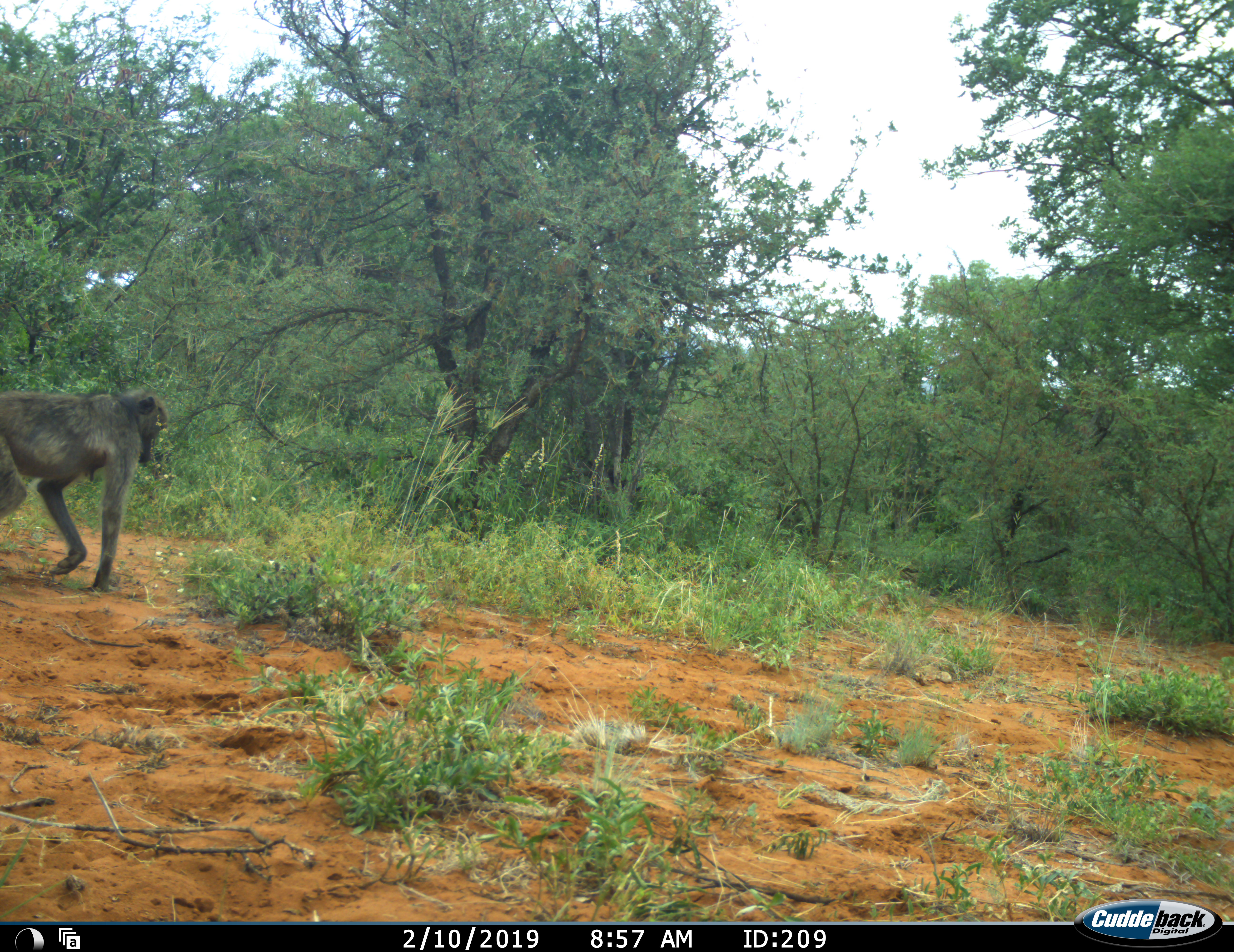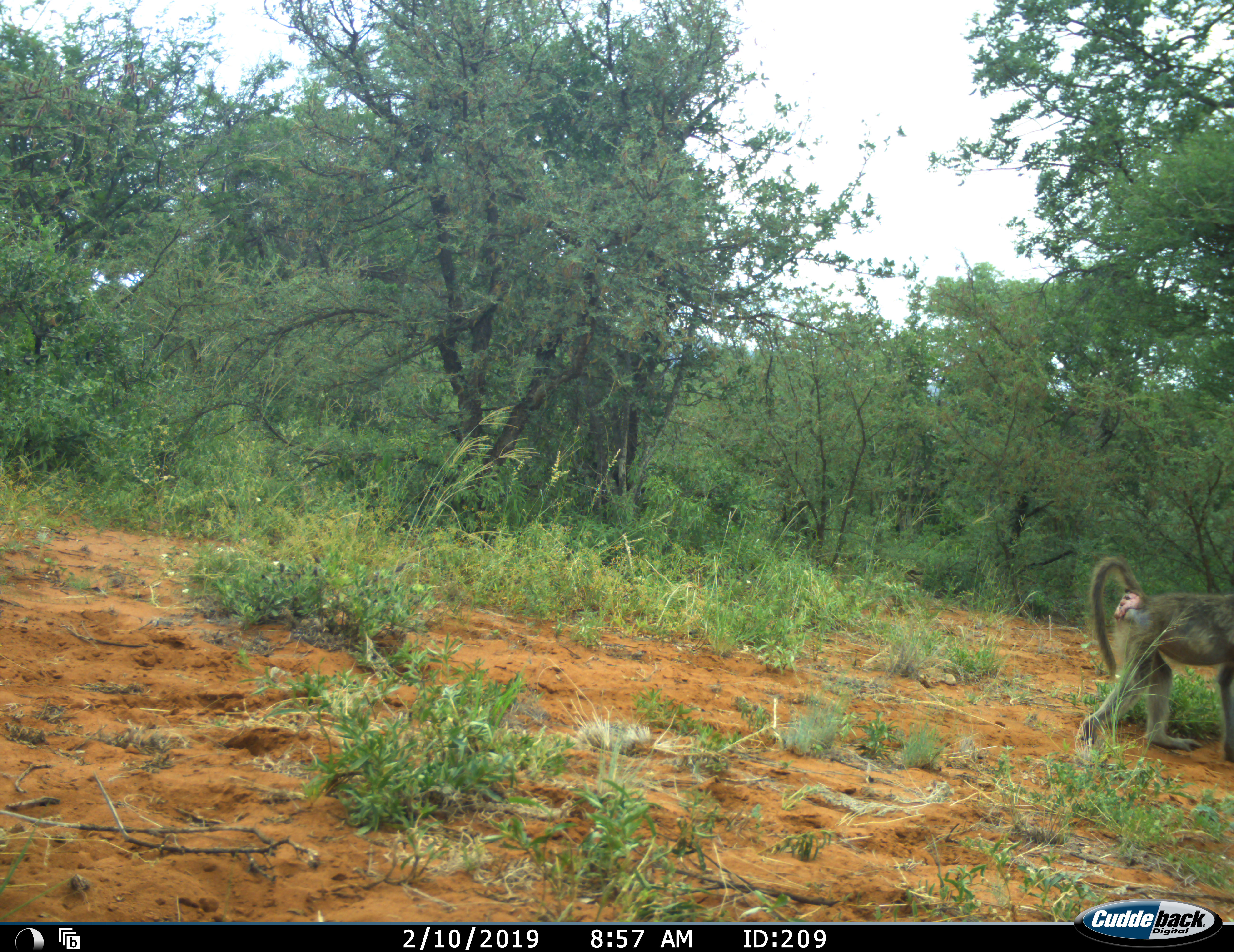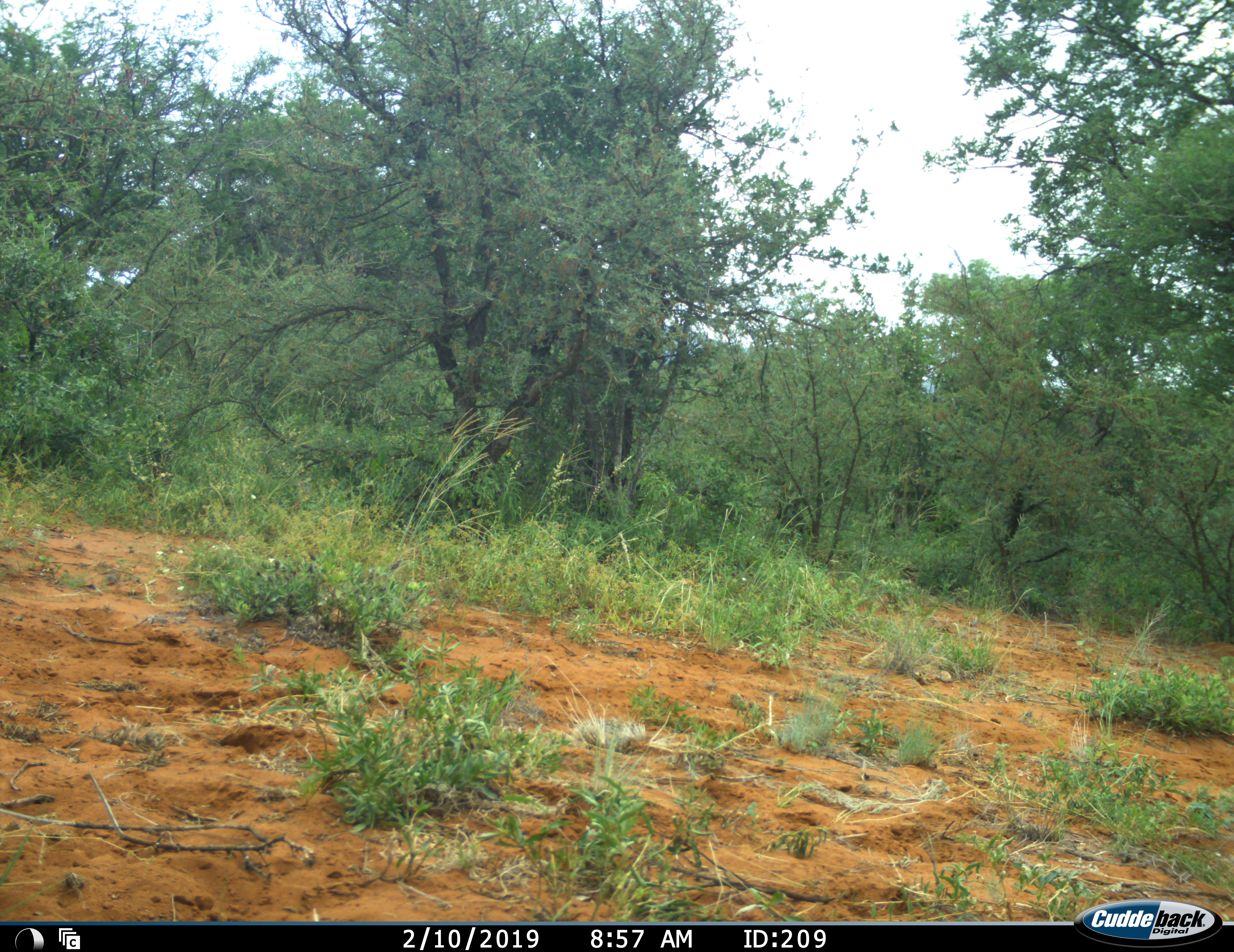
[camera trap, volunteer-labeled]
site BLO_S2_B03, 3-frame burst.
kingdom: Animalia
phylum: Chordata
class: Mammalia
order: Primates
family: Cercopithecidae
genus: Papio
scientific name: Papio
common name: baboon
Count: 1.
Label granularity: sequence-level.